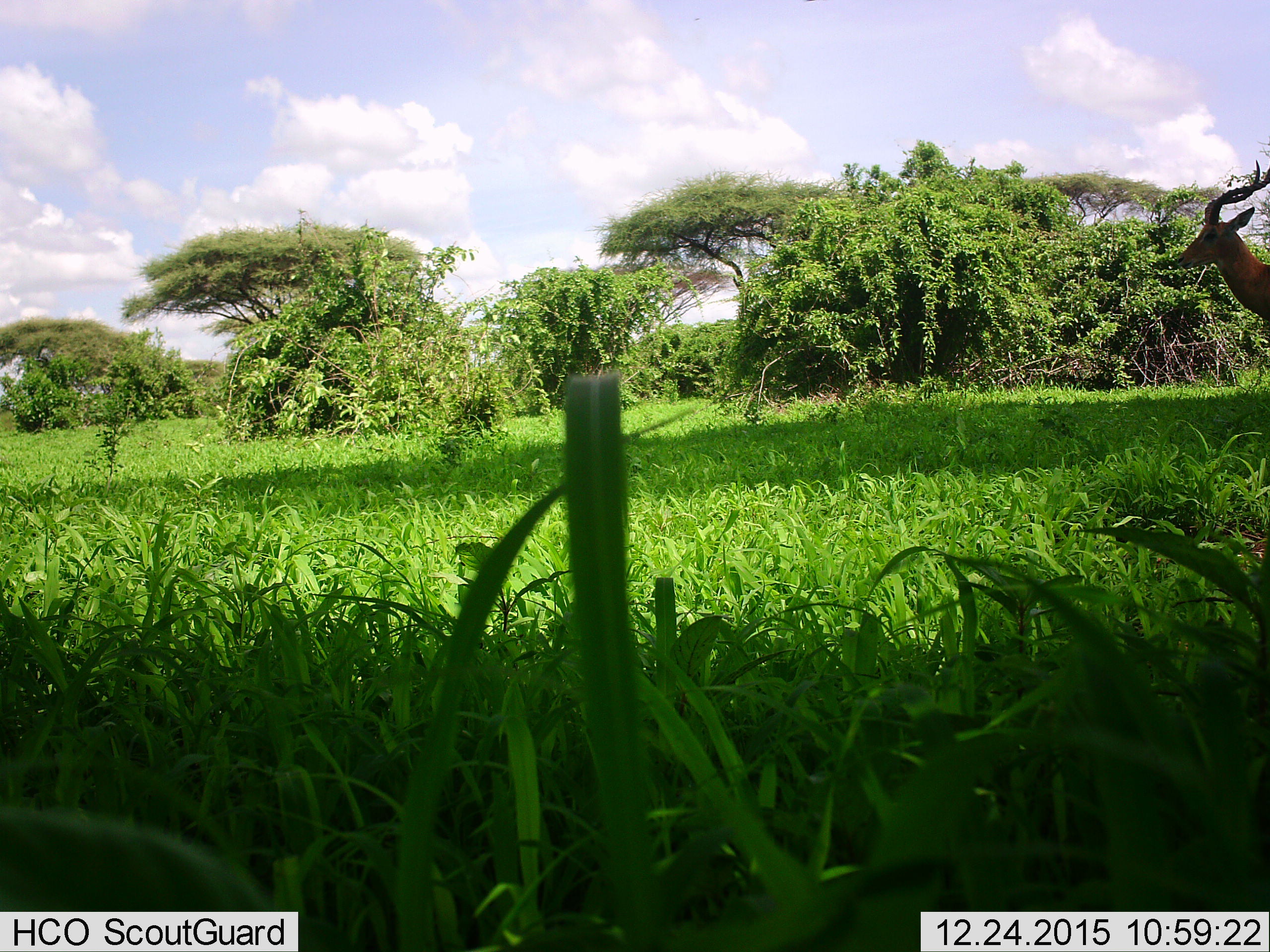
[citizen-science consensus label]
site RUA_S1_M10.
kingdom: Animalia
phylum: Chordata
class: Mammalia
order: Artiodactyla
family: Bovidae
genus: Aepyceros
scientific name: Aepyceros melampus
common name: impala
Impala (Aepyceros melampus), count 1. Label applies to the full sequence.